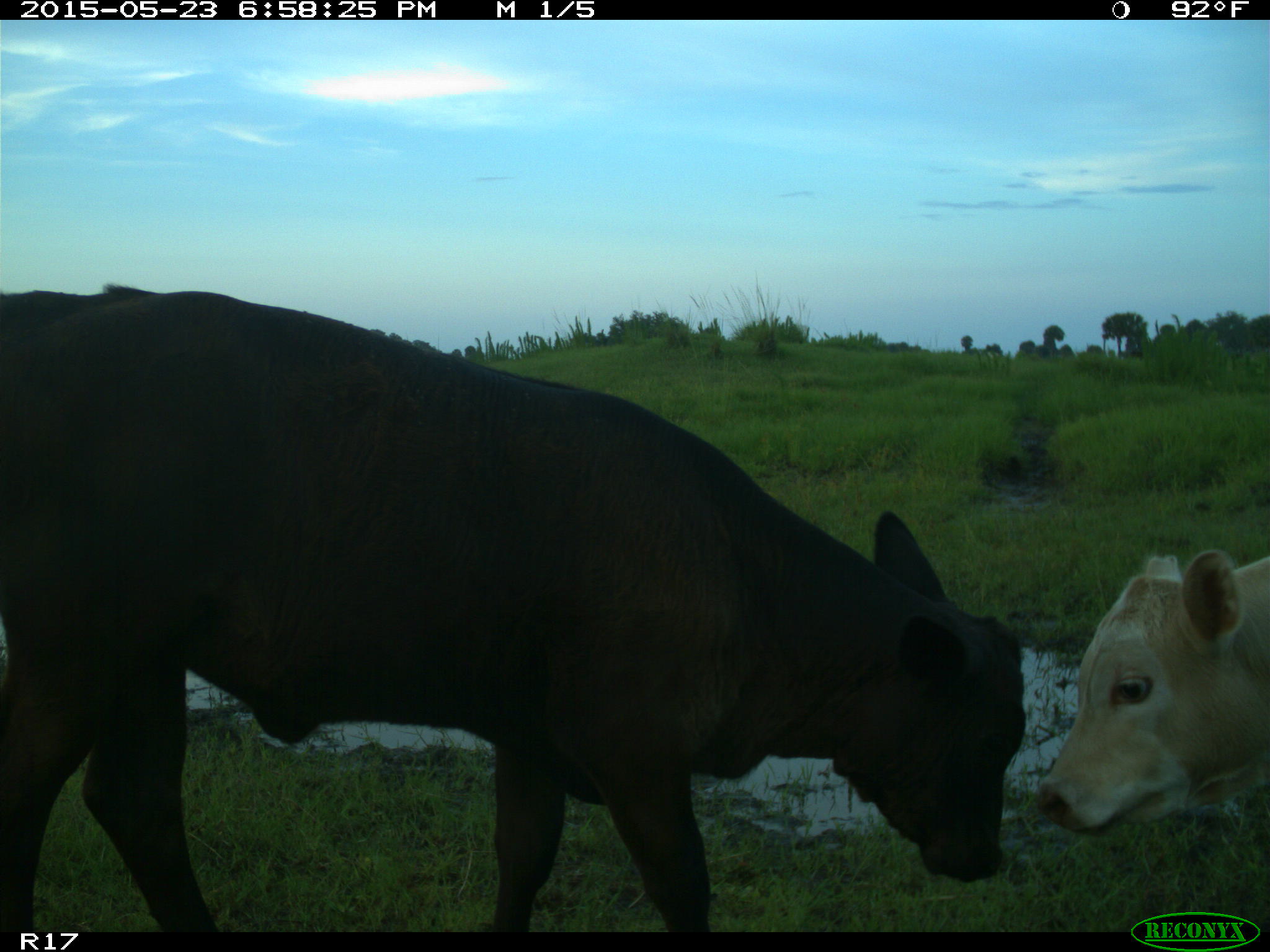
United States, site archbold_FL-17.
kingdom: Animalia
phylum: Chordata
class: Mammalia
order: Artiodactyla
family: Bovidae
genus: Bos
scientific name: Bos taurus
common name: domestic cow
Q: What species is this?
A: Bos taurus (domestic cow).